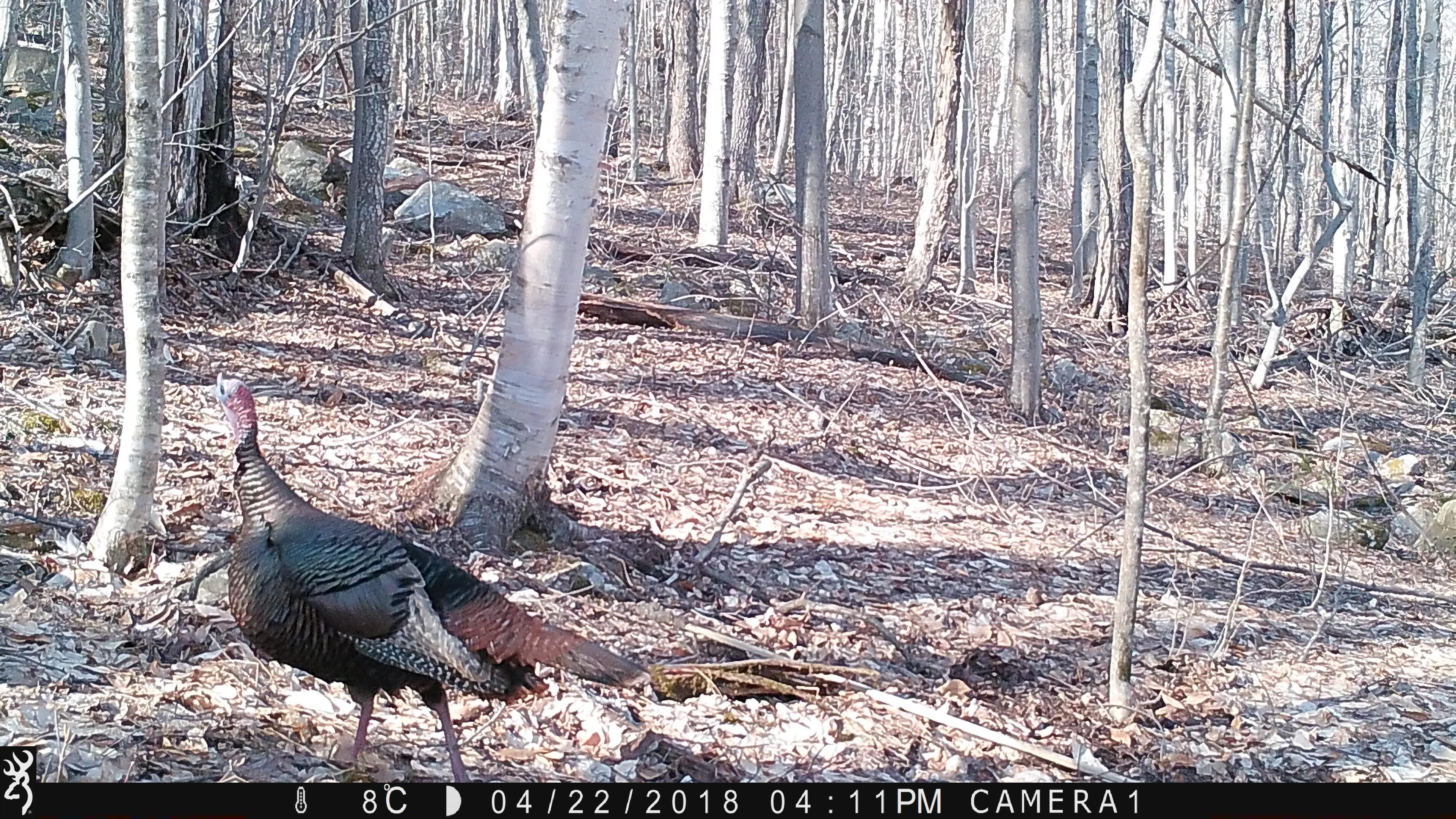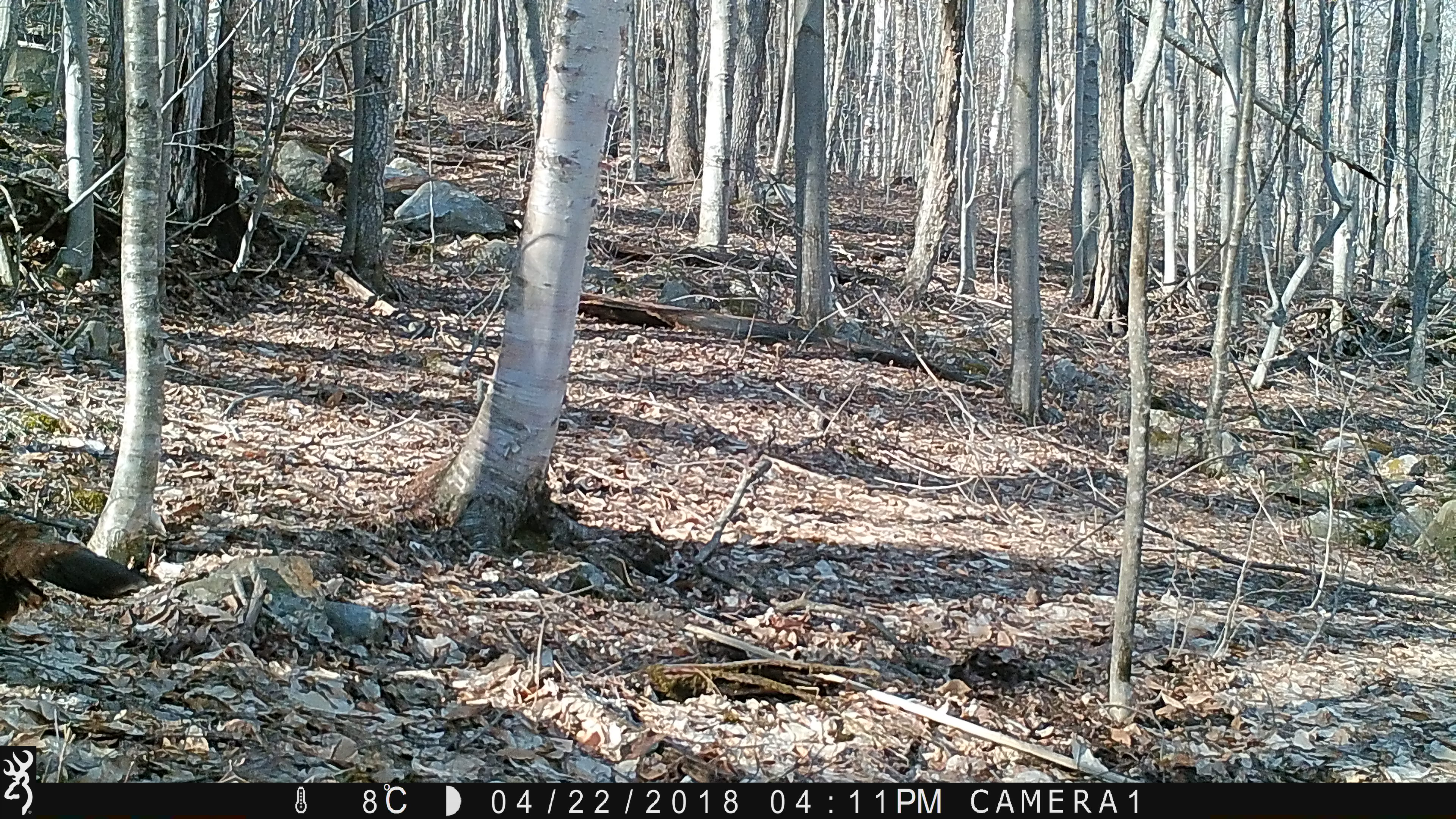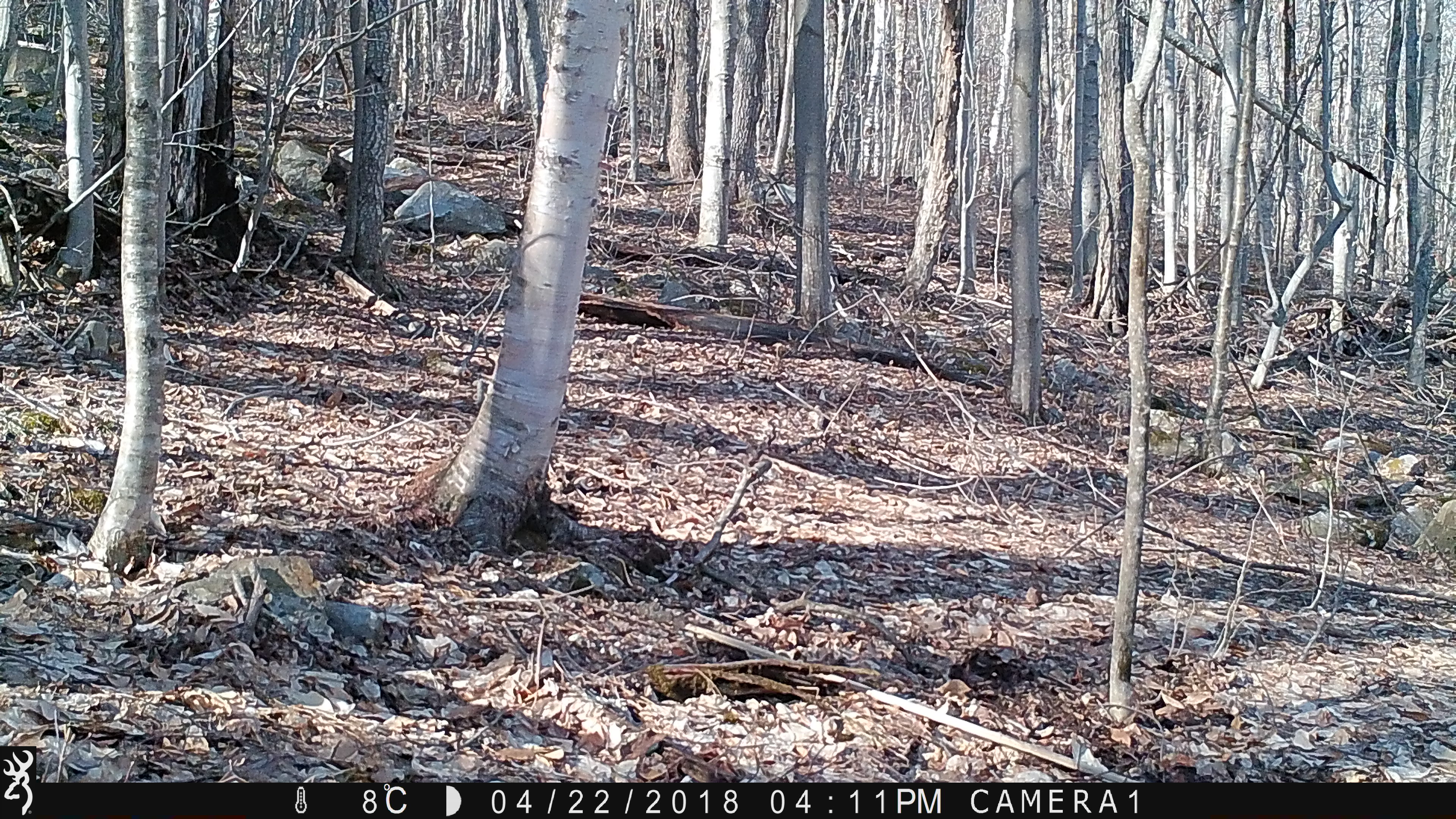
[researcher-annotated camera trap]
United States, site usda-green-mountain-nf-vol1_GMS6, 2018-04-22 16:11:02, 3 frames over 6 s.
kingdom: Animalia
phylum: Chordata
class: Aves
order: Galliformes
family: Phasianidae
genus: Meleagris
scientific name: Meleagris gallopavo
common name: wild turkey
Wild turkey (Meleagris gallopavo).